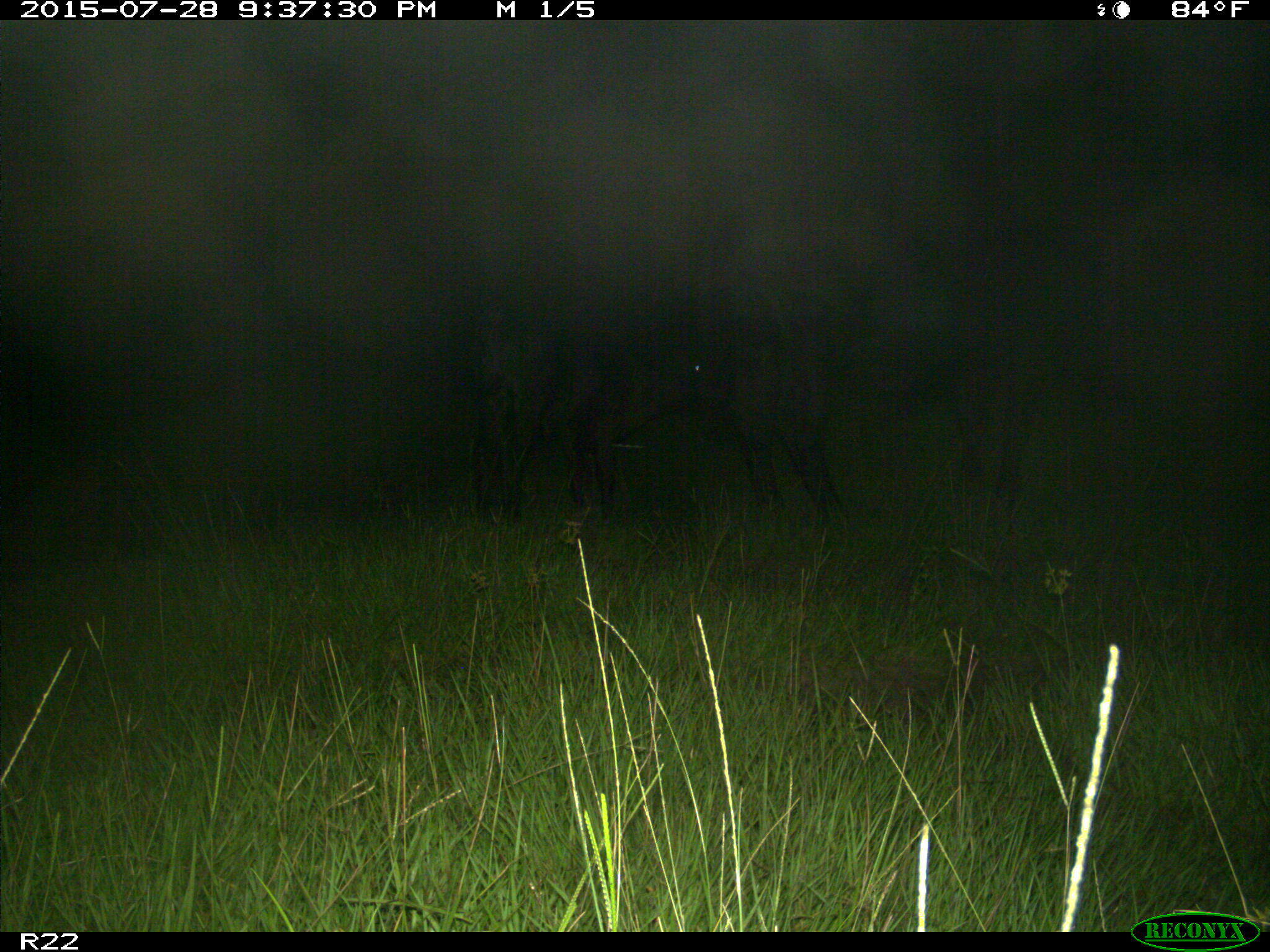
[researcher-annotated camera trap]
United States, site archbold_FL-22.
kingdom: Animalia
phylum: Chordata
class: Mammalia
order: Artiodactyla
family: Bovidae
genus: Bos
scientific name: Bos taurus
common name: domestic cow